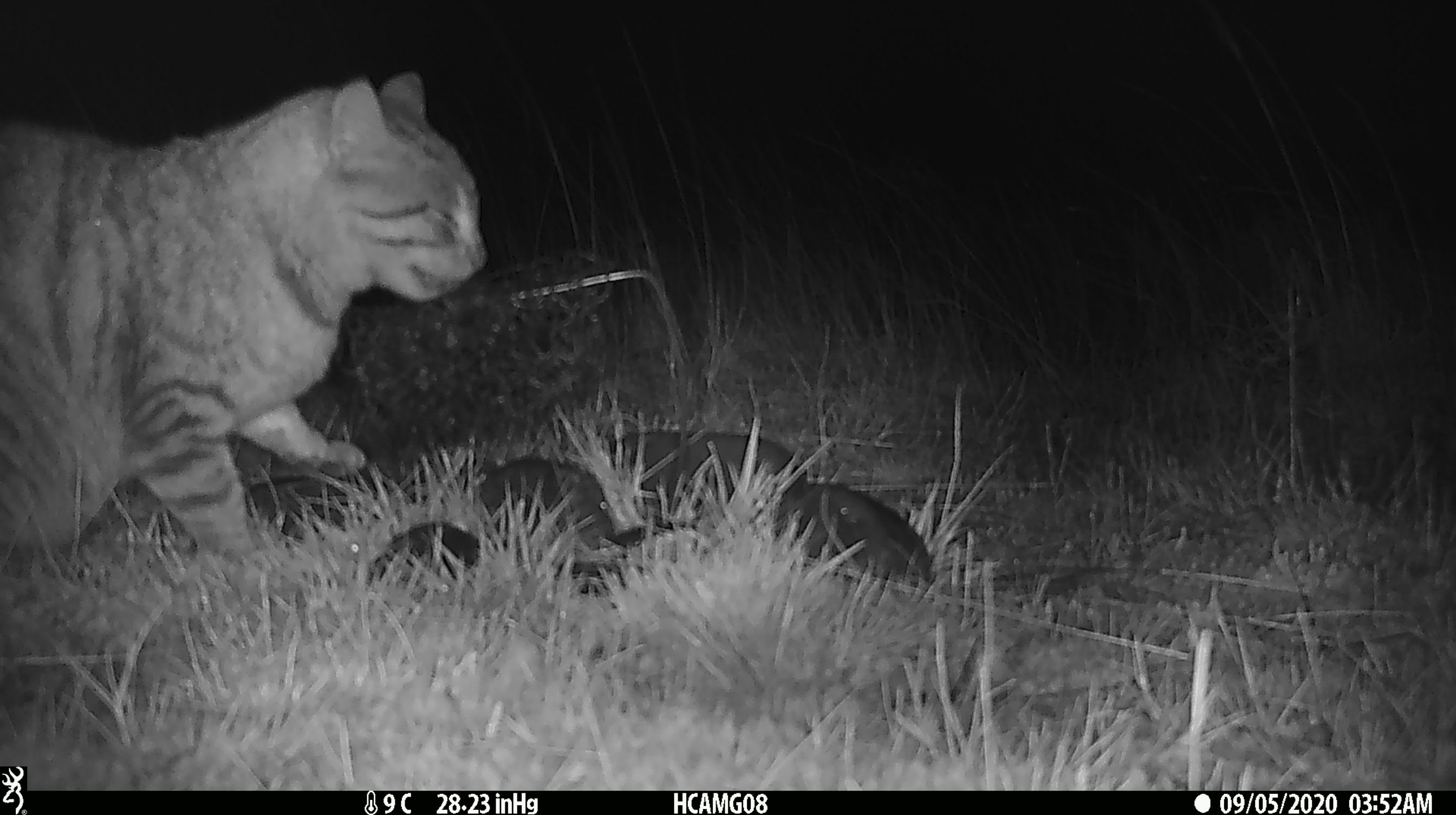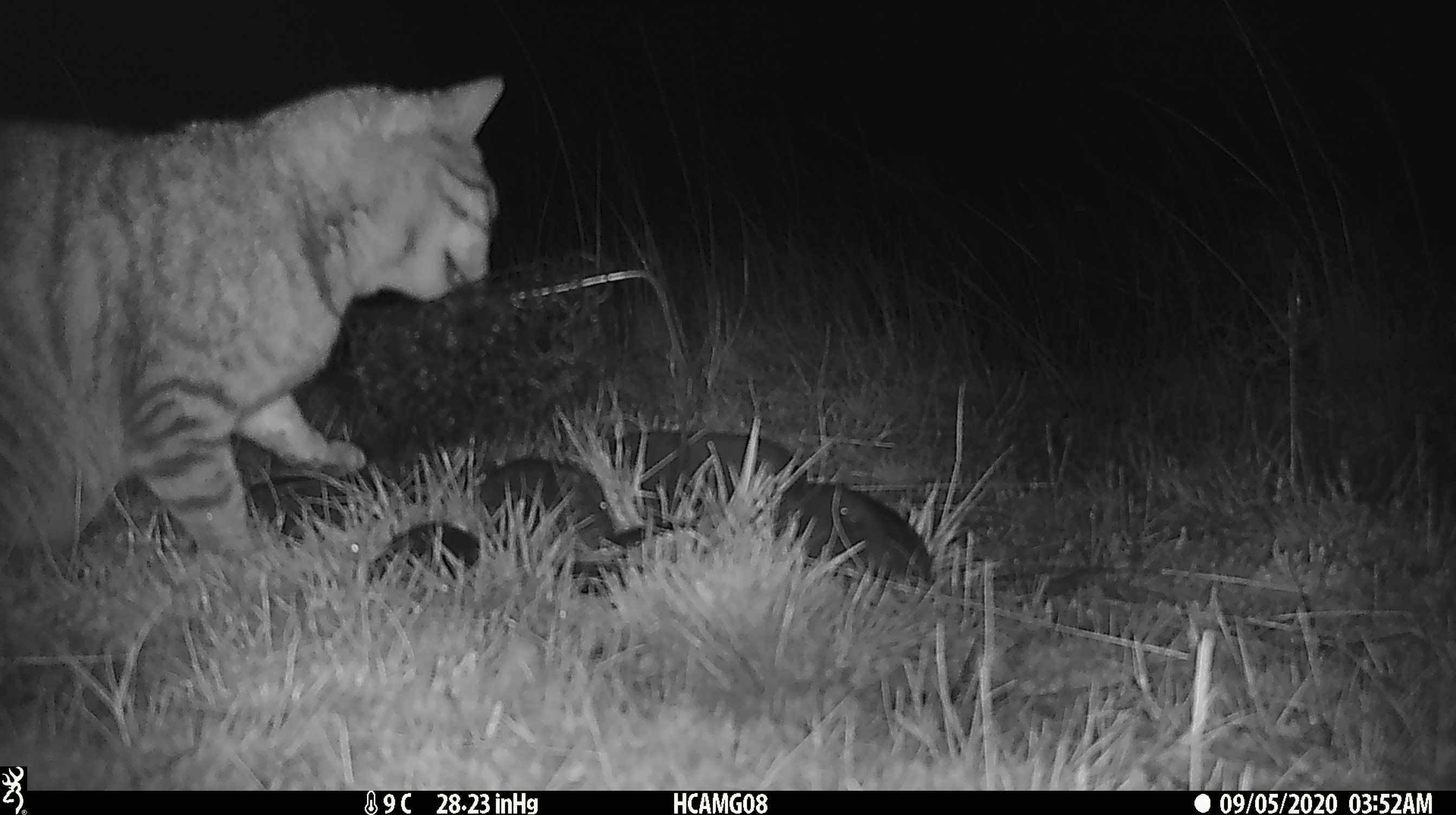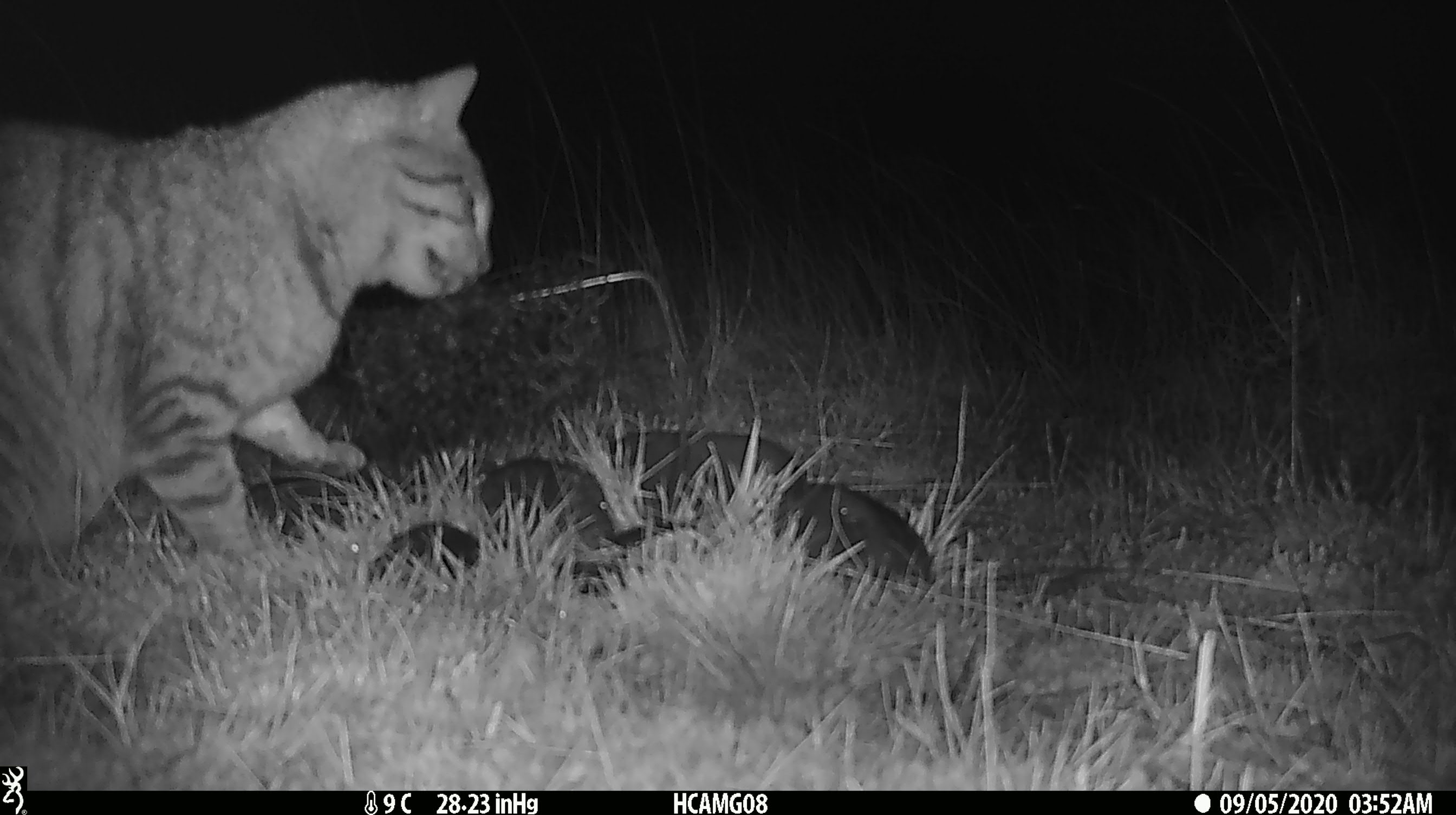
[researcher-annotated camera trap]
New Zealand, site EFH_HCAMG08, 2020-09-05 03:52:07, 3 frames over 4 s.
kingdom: Animalia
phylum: Chordata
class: Mammalia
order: Carnivora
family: Felidae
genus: Felis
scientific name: Felis catus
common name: domestic cat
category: cat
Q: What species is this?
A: Cat (domestic cat) (Felis catus).